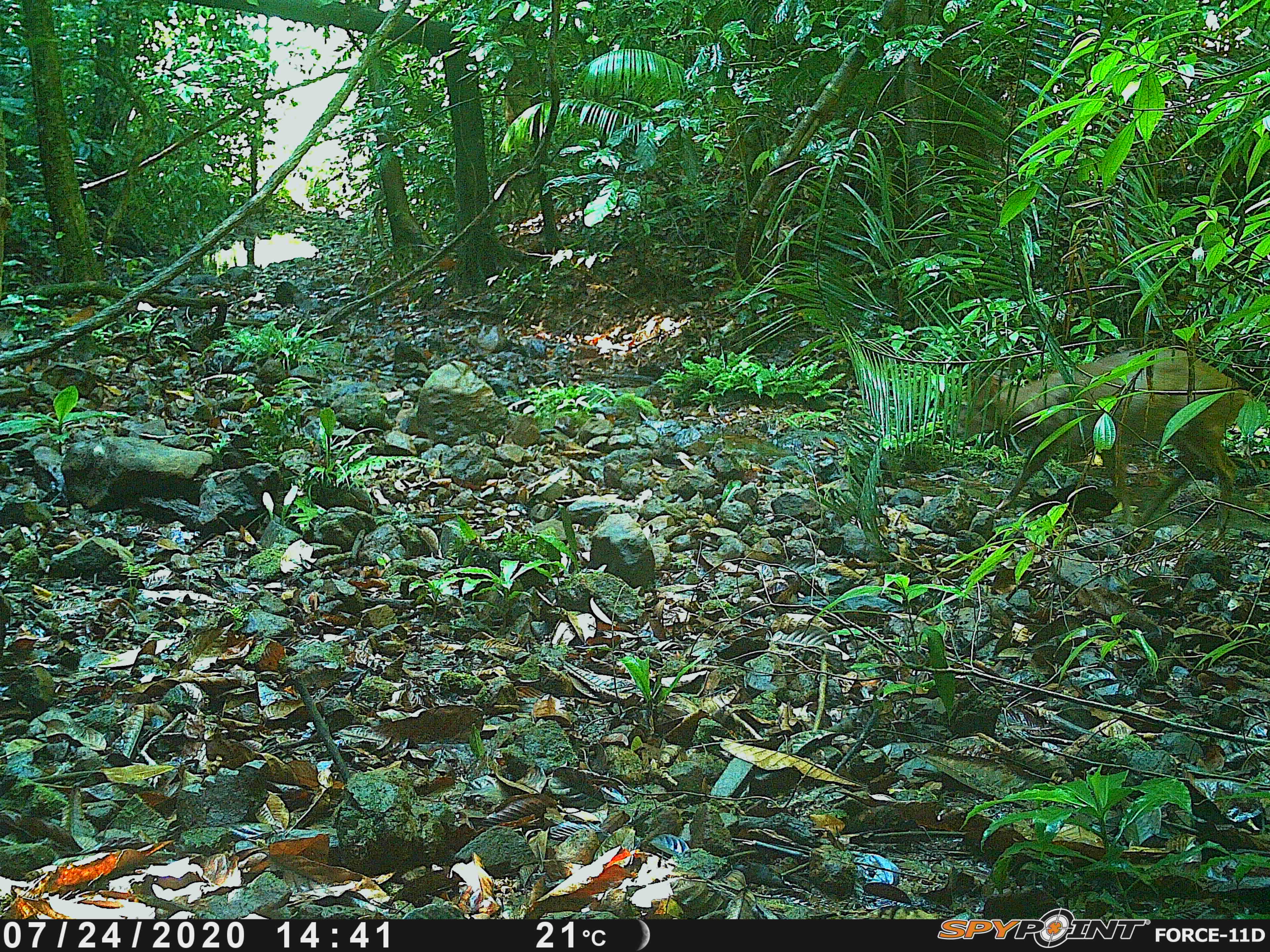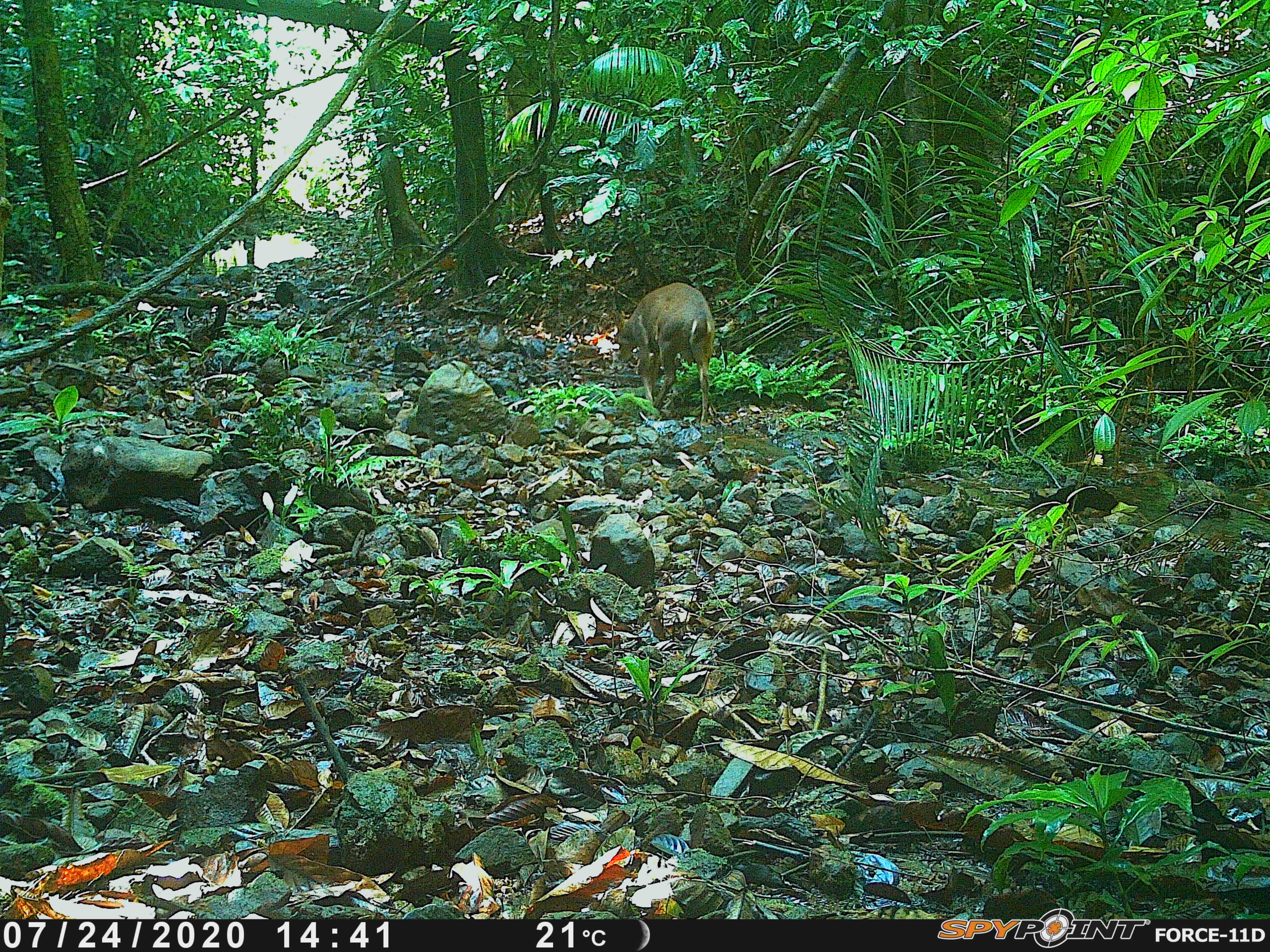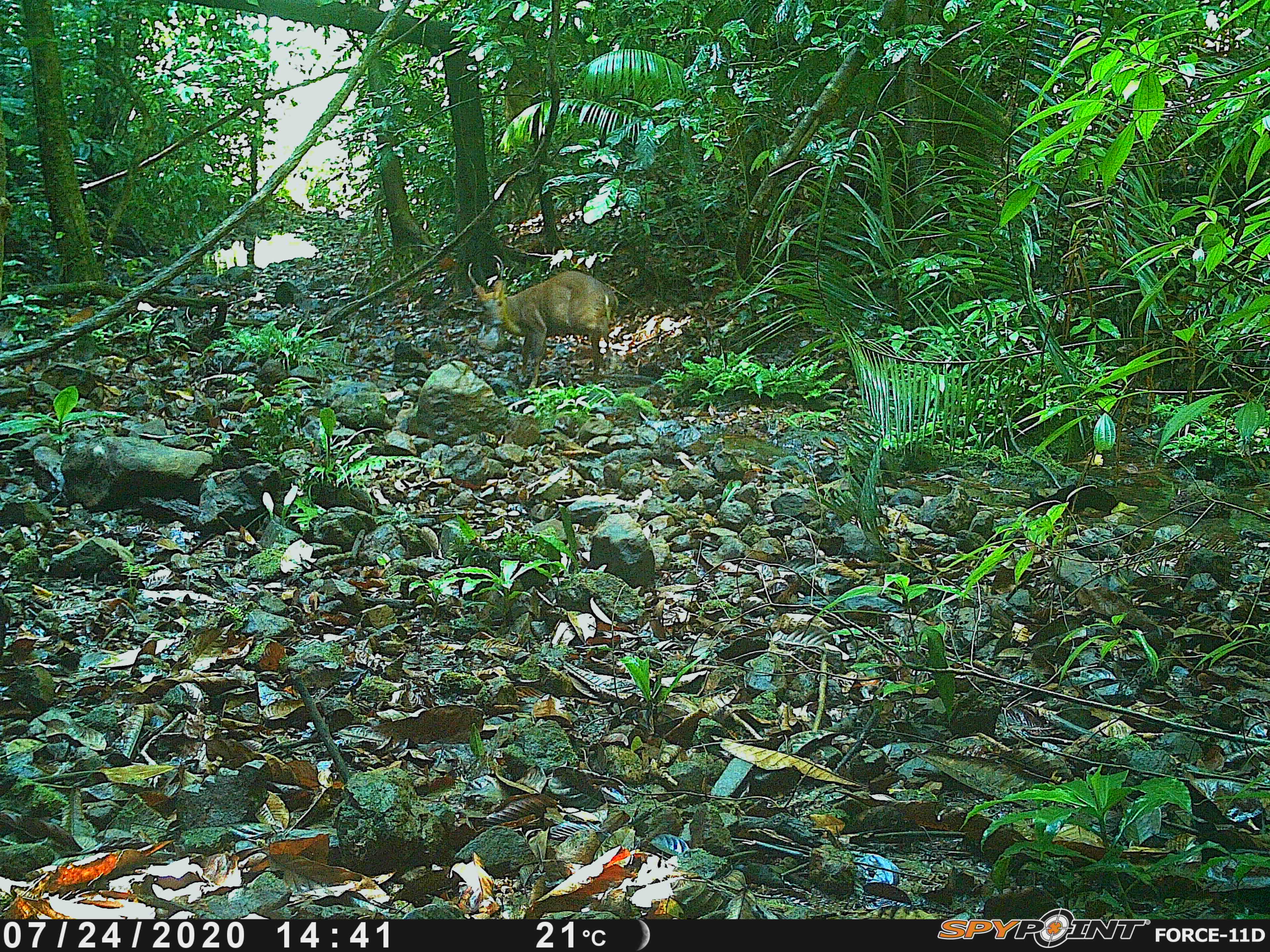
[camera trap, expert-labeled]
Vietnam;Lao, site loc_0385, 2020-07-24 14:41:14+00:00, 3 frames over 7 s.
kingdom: Animalia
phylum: Chordata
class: Mammalia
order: Artiodactyla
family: Cervidae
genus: Muntiacus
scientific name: Muntiacus vuquangensis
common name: large-antlered muntjac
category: large antlered muntjac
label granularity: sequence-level